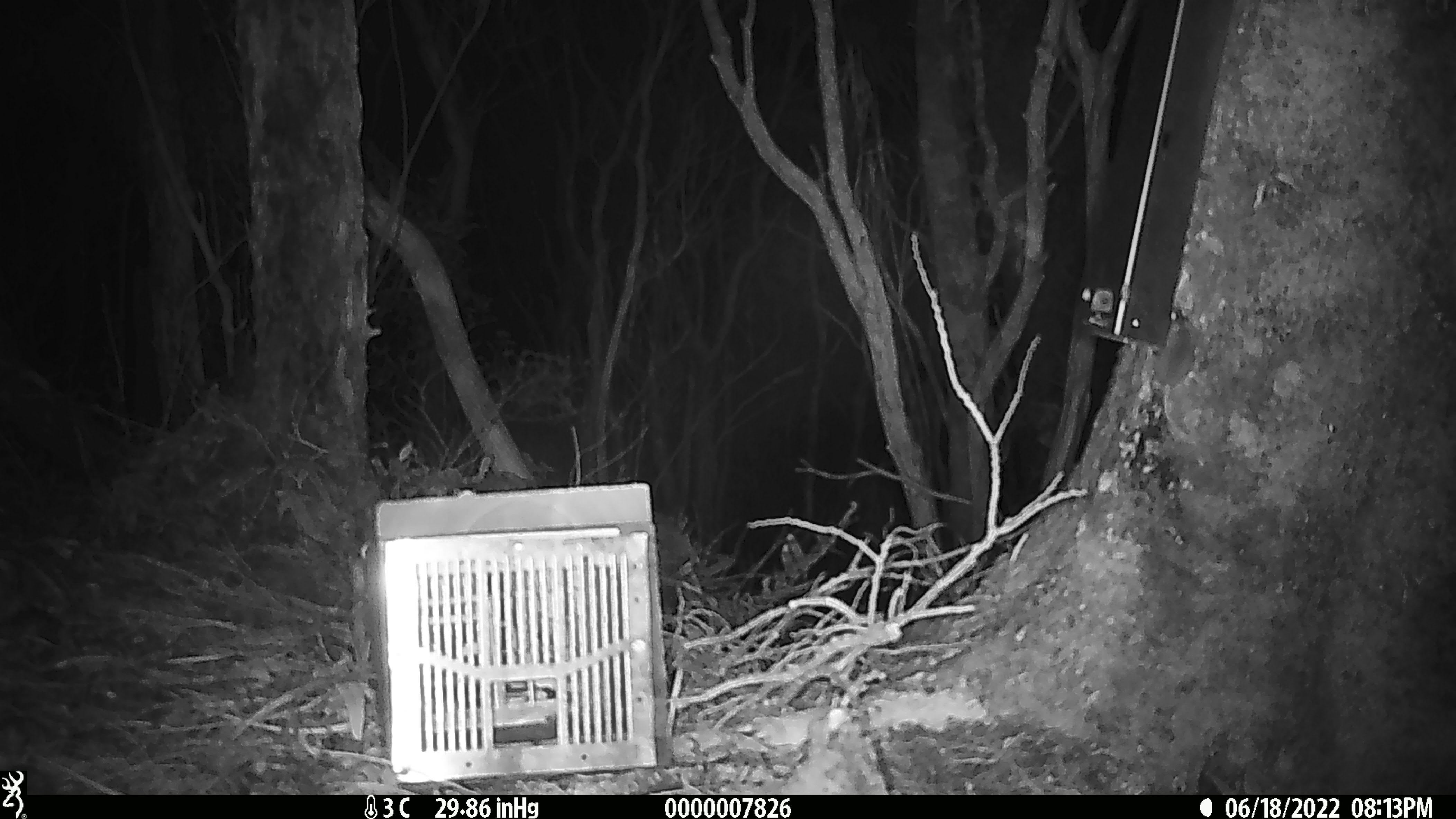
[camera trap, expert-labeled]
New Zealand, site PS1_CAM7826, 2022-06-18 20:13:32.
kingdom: Animalia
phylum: Chordata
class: Mammalia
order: Rodentia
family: Muridae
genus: Mus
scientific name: Mus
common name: mouse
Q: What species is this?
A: Mouse (Mus).